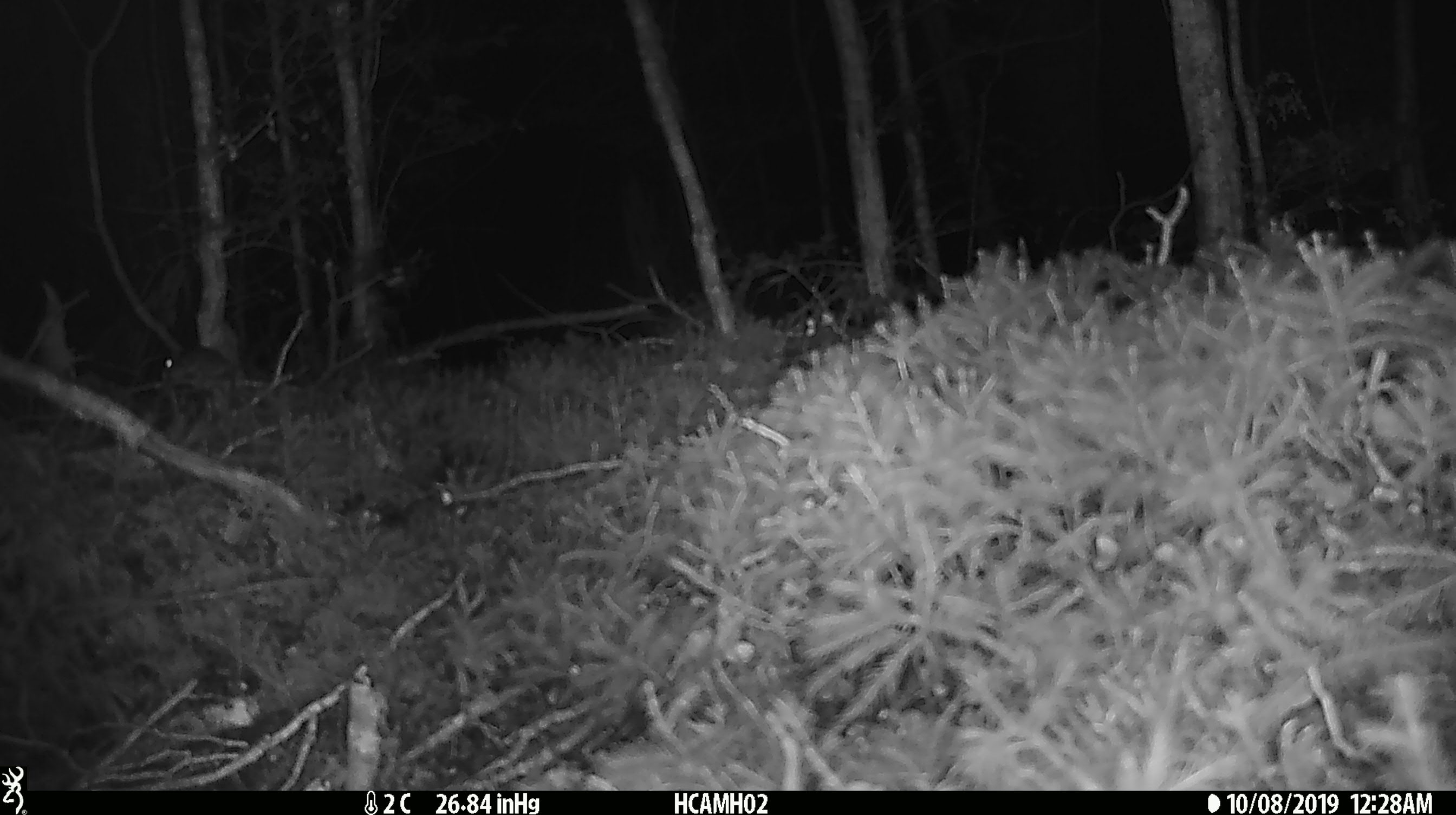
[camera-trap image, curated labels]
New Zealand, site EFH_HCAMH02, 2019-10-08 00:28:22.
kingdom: Animalia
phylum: Chordata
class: Mammalia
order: Rodentia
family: Muridae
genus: Mus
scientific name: Mus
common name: mouse